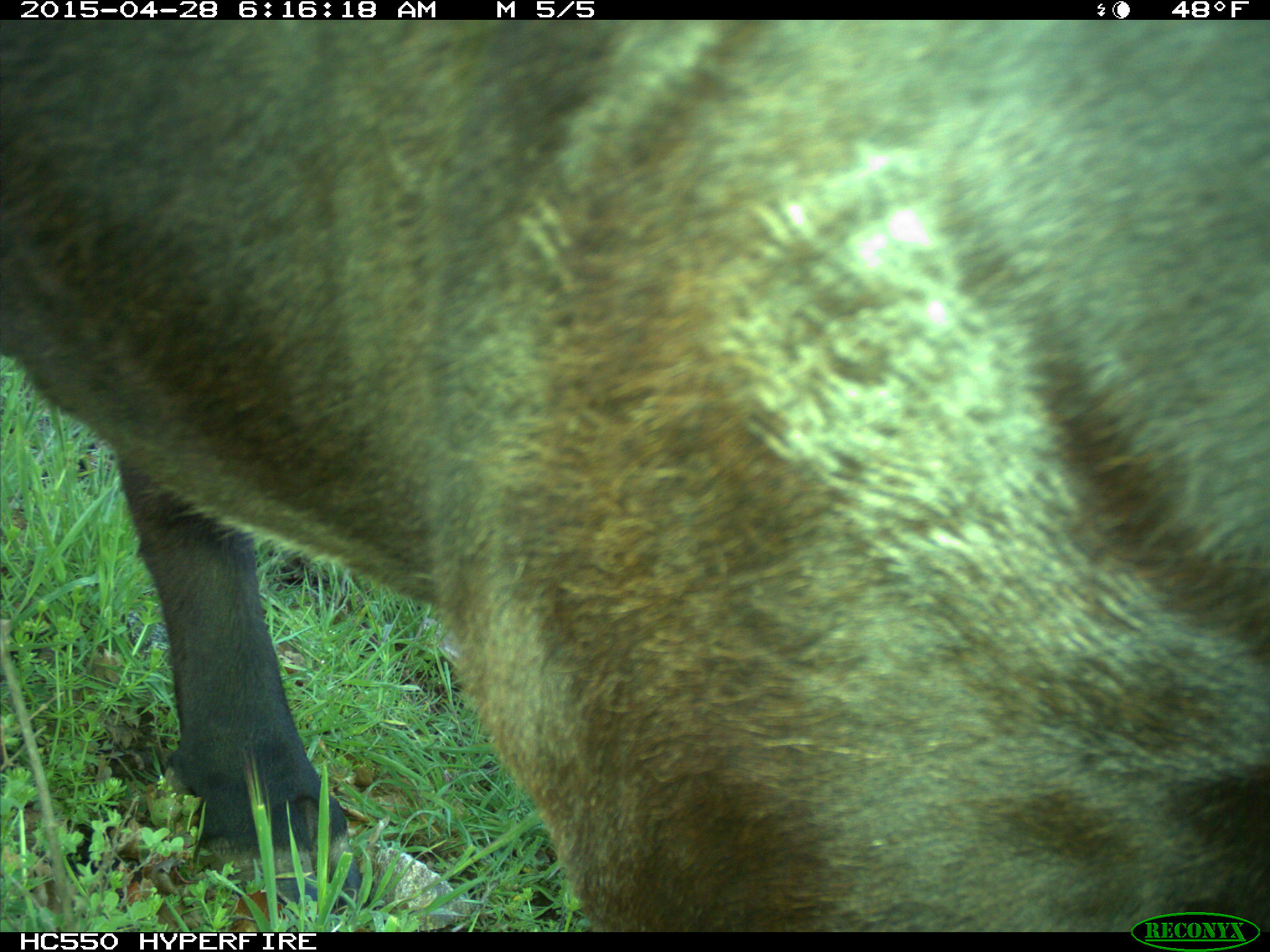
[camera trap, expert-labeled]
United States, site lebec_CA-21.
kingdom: Animalia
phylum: Chordata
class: Mammalia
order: Artiodactyla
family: Bovidae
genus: Bos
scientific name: Bos taurus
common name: domestic cow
Bos taurus (domestic cow).